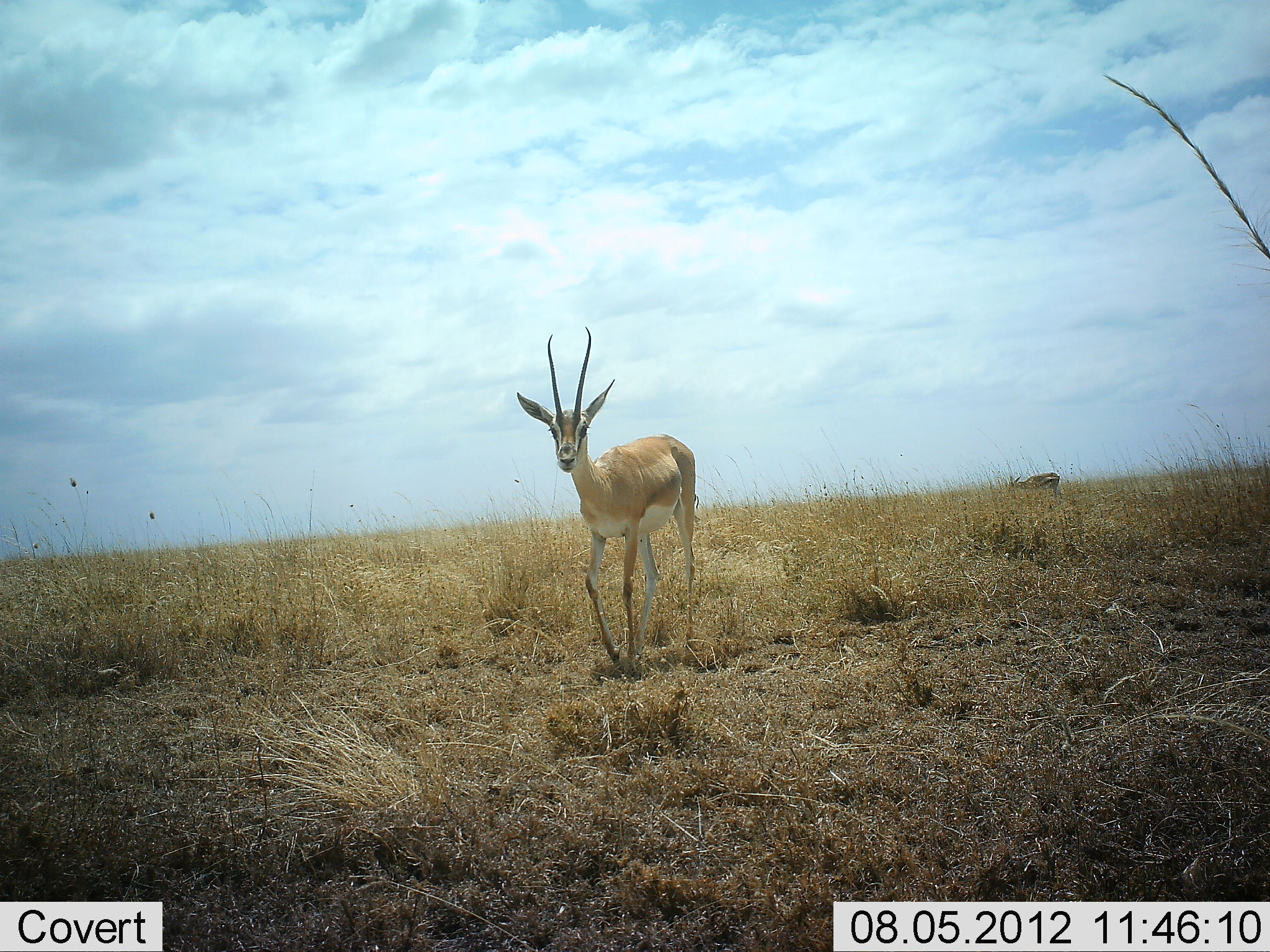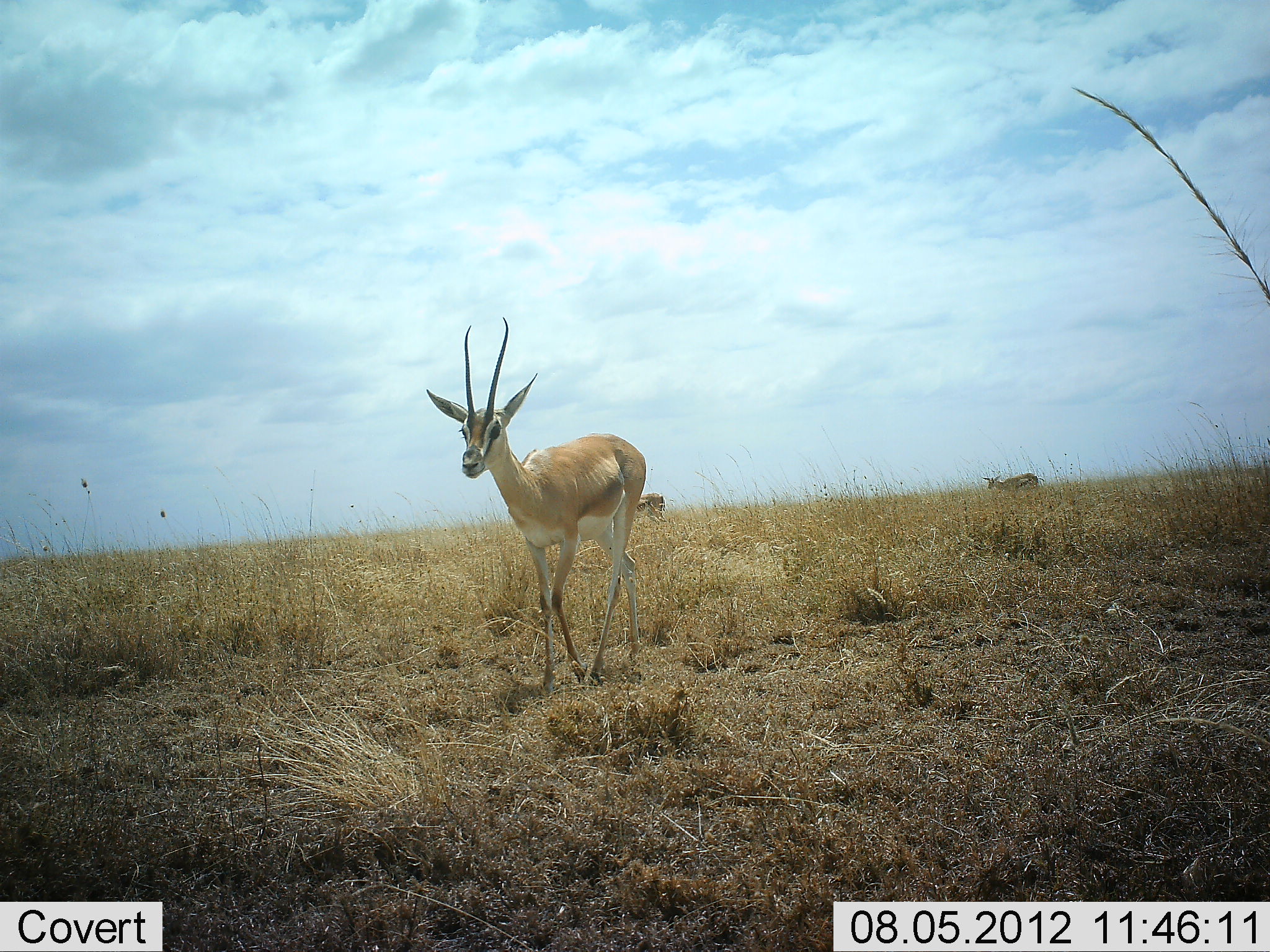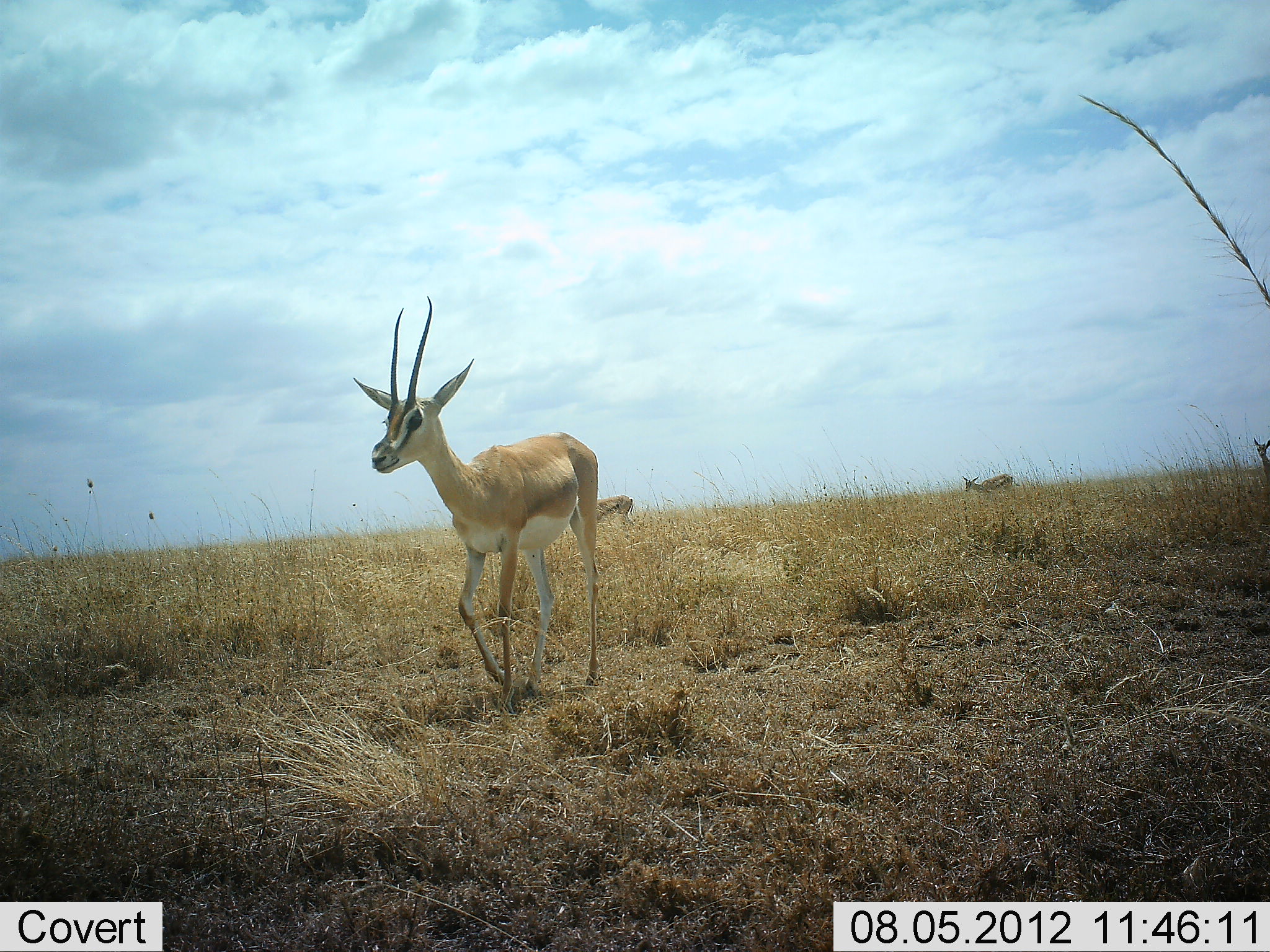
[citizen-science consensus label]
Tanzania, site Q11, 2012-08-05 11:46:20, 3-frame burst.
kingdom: Animalia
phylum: Chordata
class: Mammalia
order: Artiodactyla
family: Bovidae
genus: Nanger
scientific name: Nanger granti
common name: grant's gazelle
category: gazellegrants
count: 4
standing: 0%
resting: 0%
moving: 89%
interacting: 0%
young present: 11%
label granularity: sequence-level